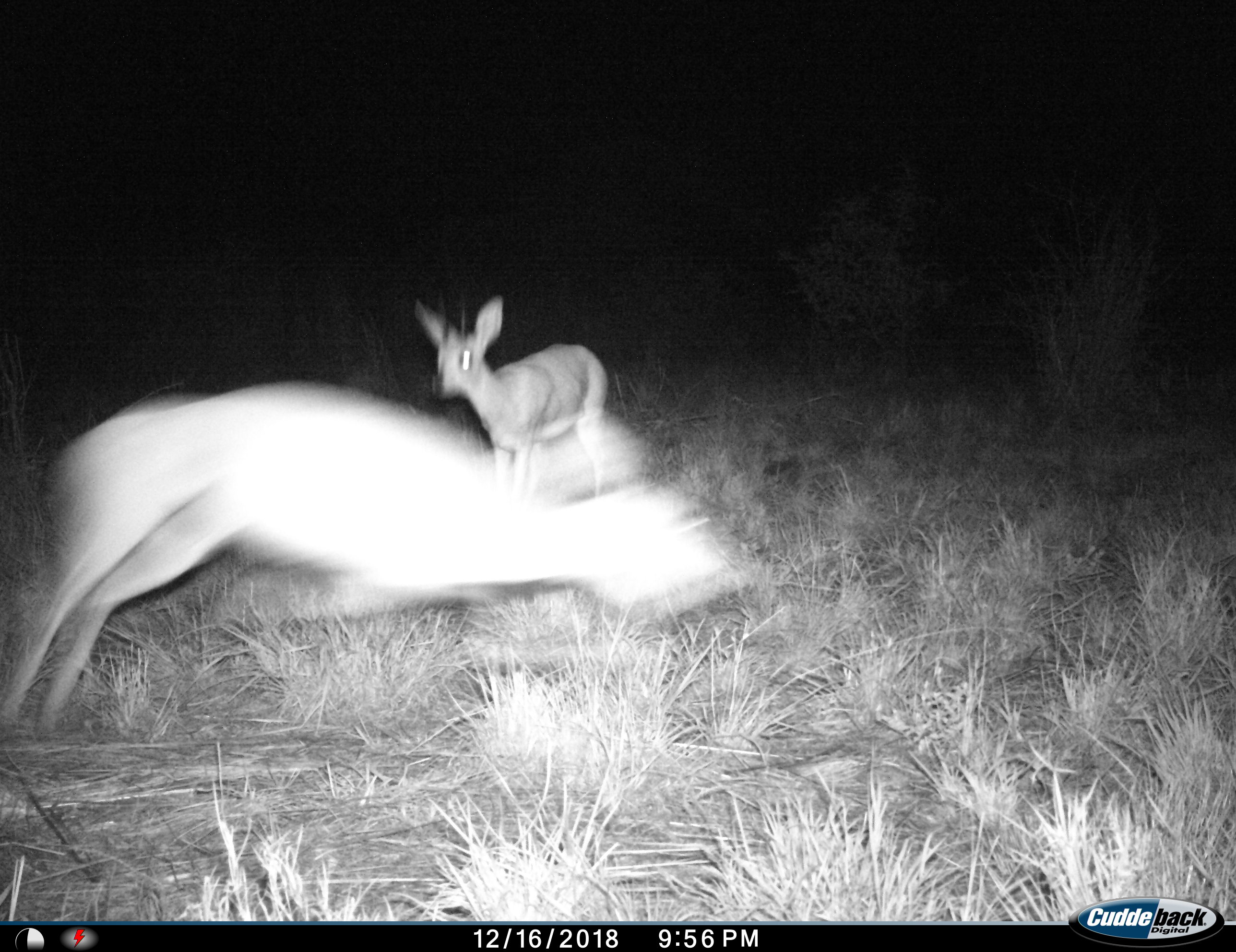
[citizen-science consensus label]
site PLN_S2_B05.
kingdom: Animalia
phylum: Chordata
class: Mammalia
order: Artiodactyla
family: Bovidae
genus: Raphicerus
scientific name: Raphicerus campestris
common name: steenbok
Steenbok (Raphicerus campestris), count 2. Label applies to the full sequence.